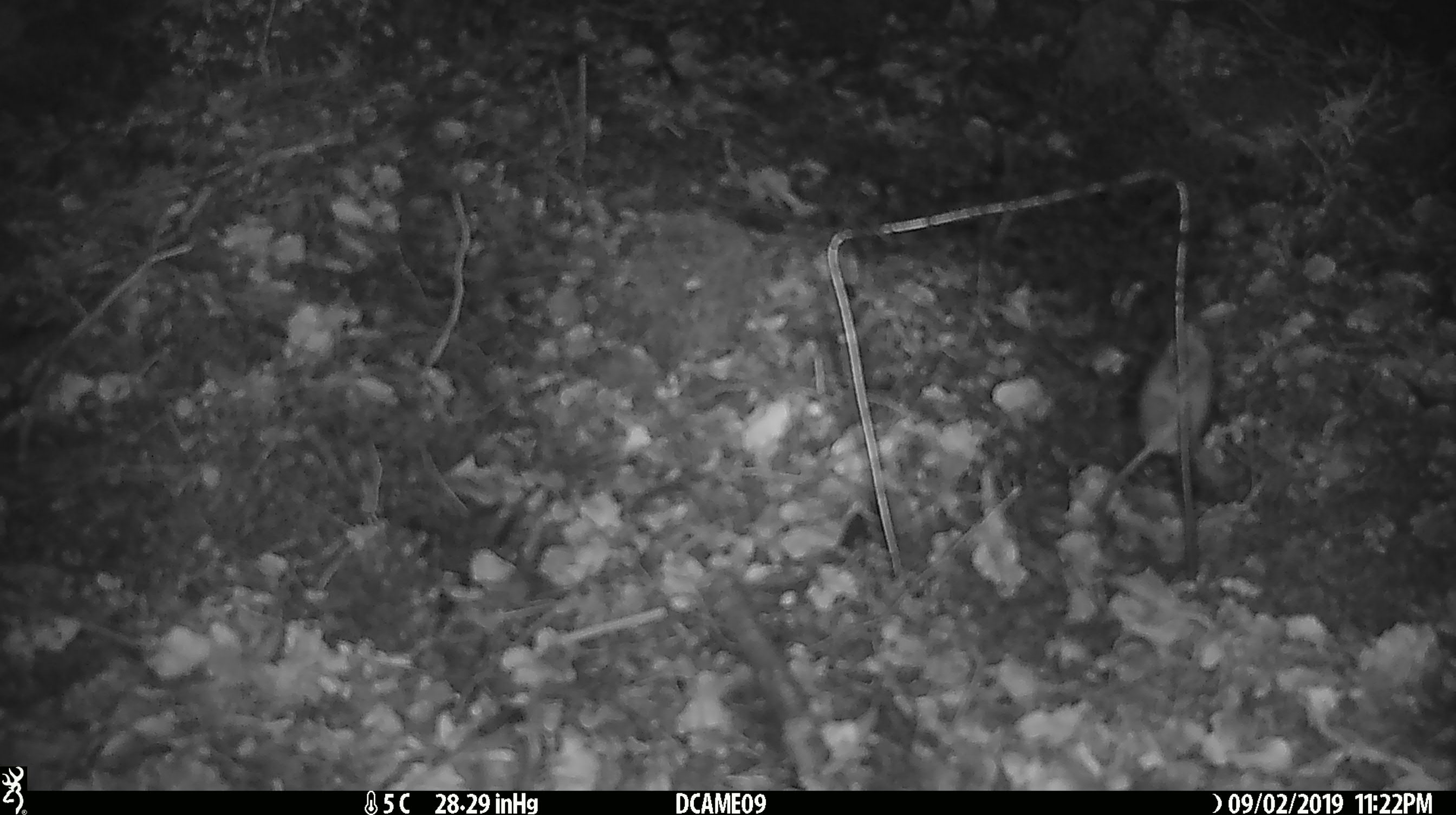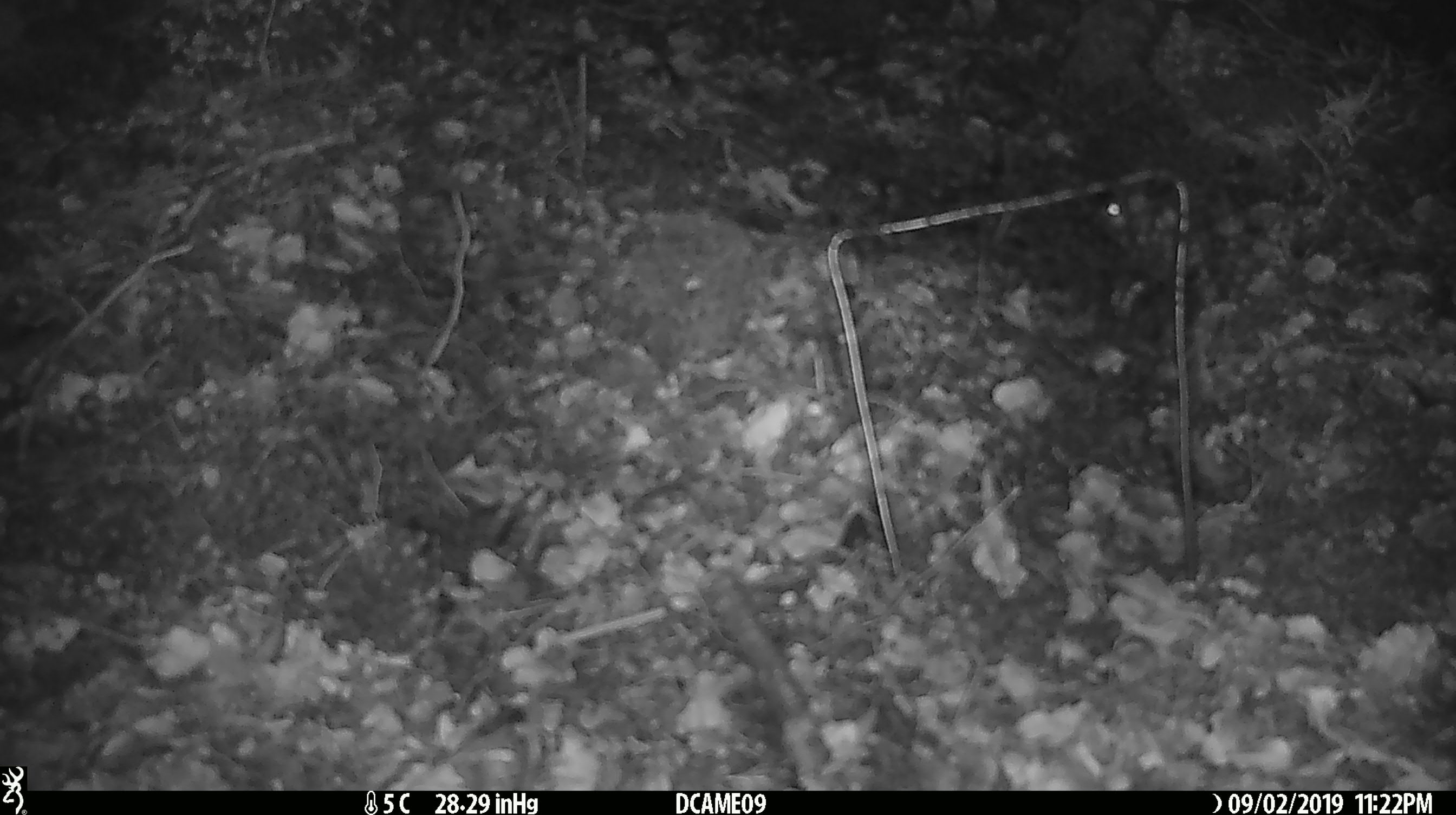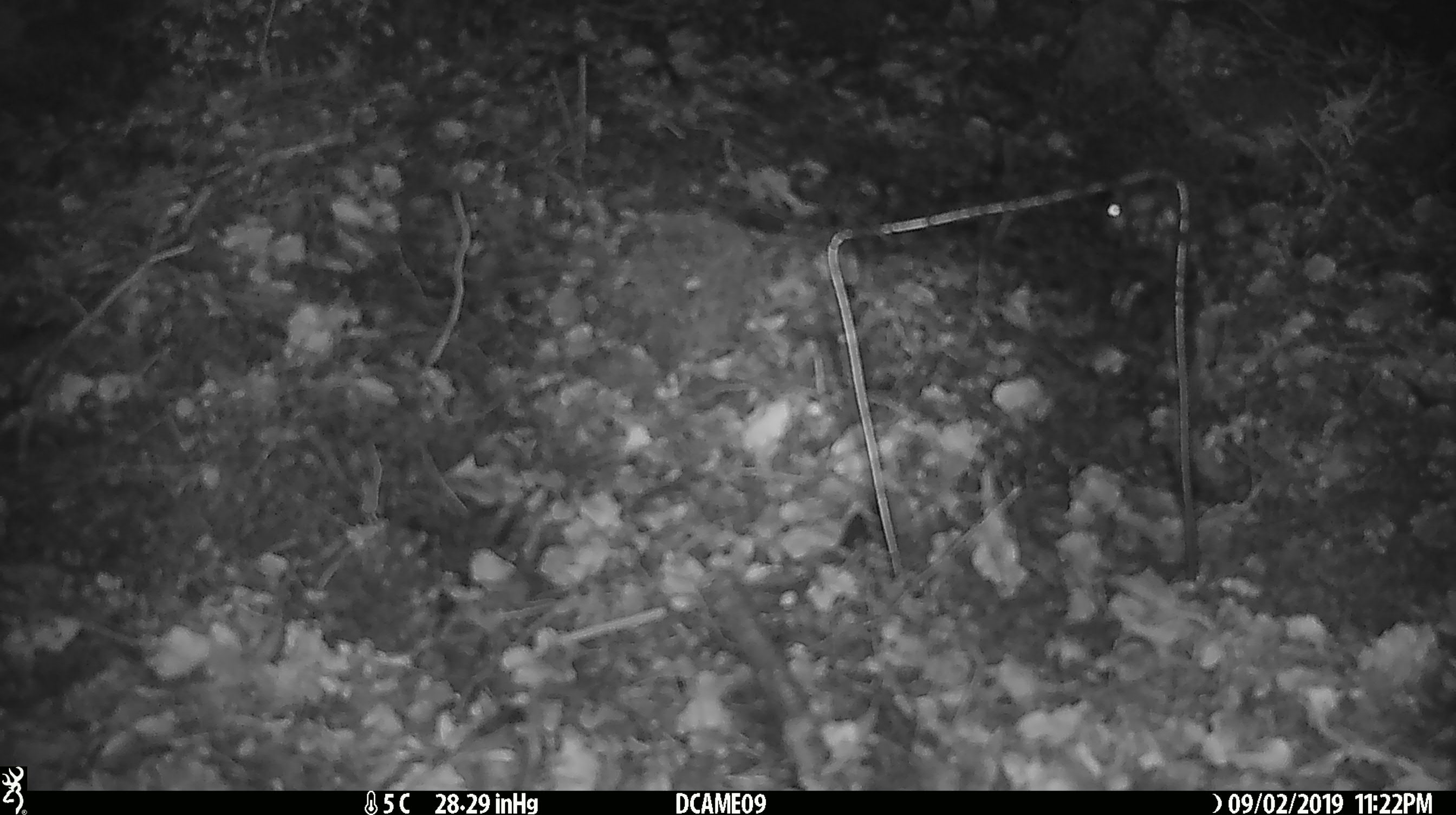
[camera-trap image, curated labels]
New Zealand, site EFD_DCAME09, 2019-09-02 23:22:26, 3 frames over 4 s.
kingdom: Animalia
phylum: Chordata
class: Mammalia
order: Rodentia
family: Muridae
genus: Mus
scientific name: Mus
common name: mouse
Mouse (Mus).